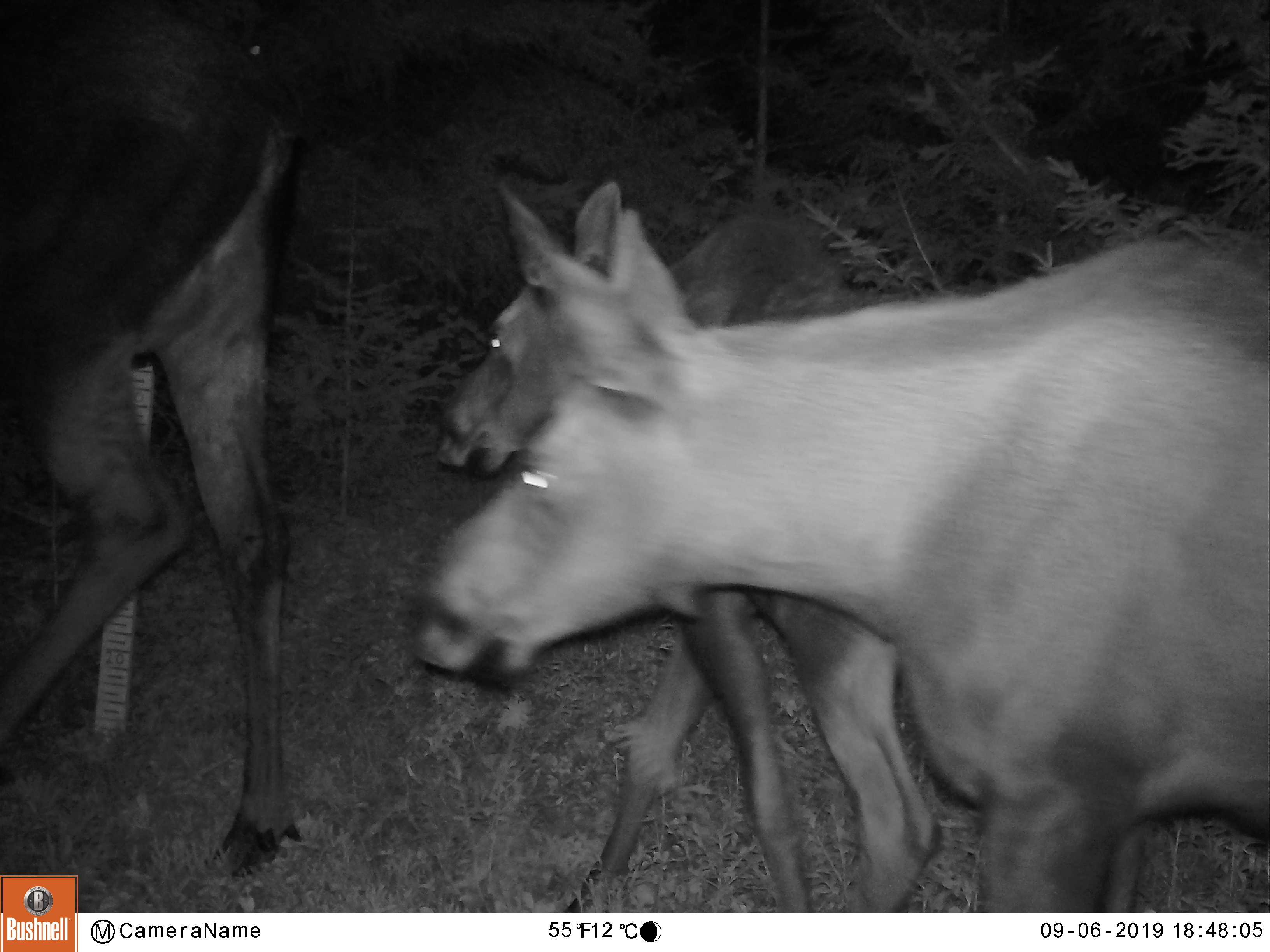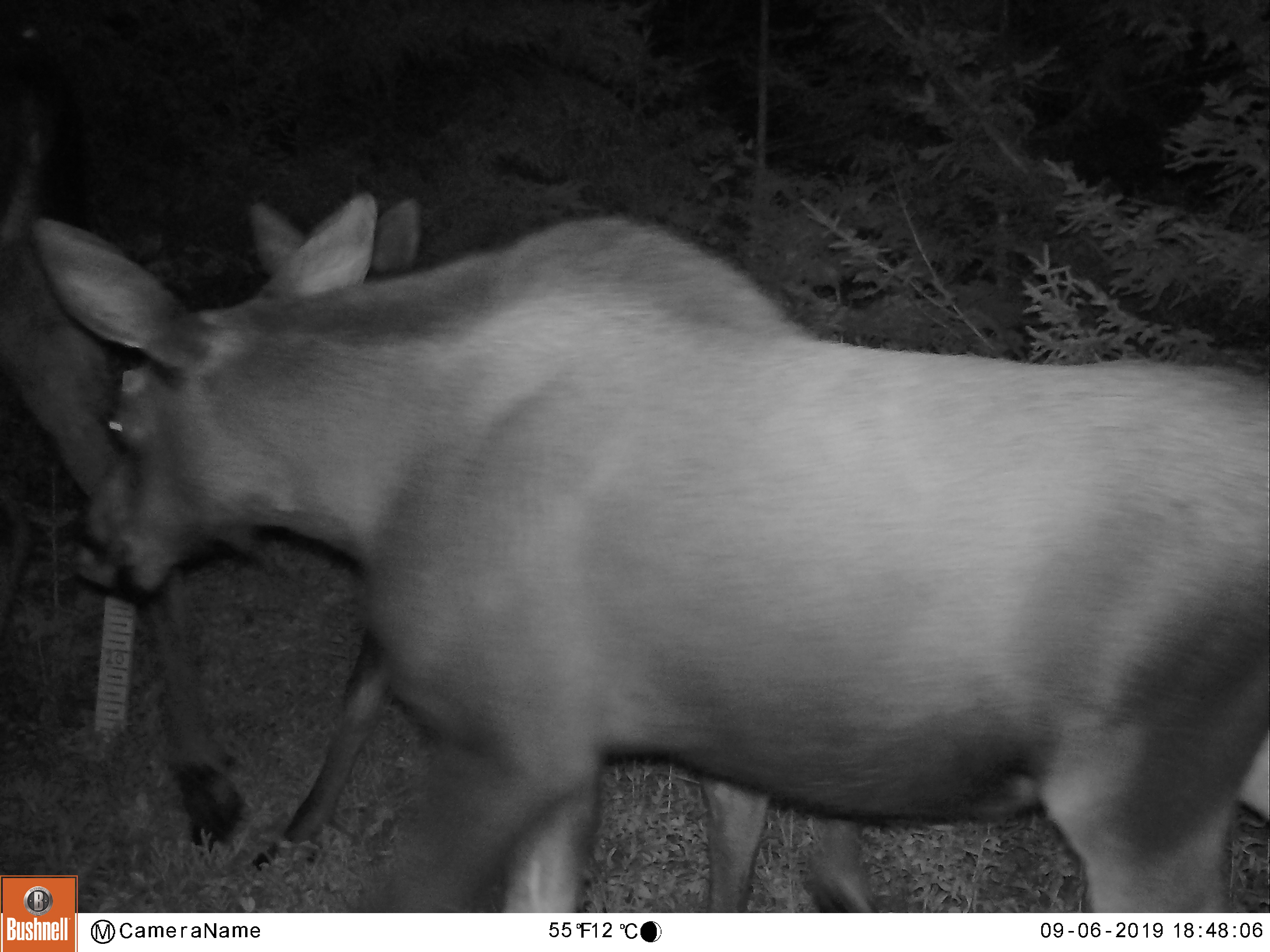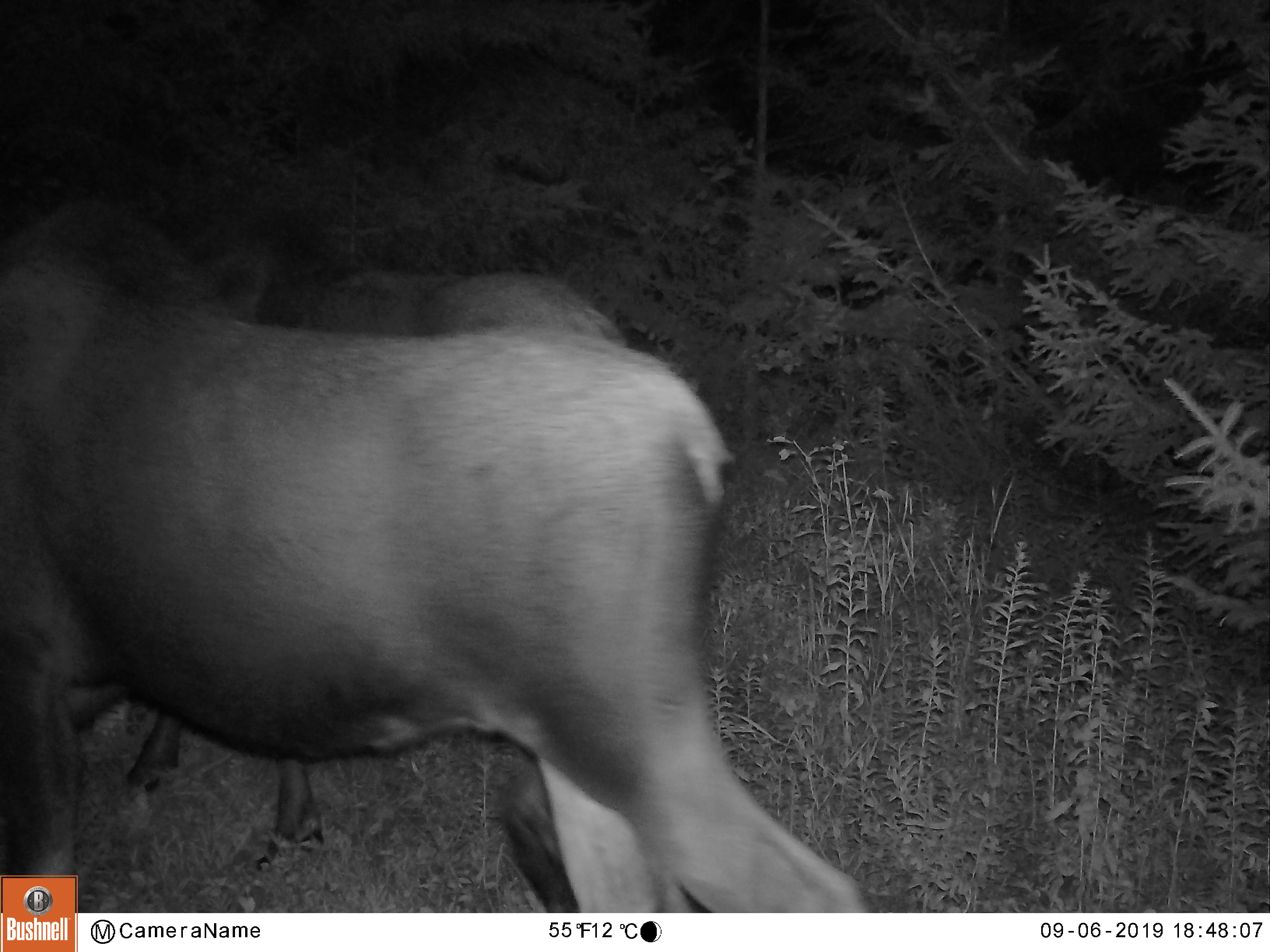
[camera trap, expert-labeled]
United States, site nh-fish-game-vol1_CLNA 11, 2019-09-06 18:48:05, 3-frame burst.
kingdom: Animalia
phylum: Chordata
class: Mammalia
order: Artiodactyla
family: Cervidae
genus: Alces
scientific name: Alces alces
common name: moose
Moose (Alces alces).